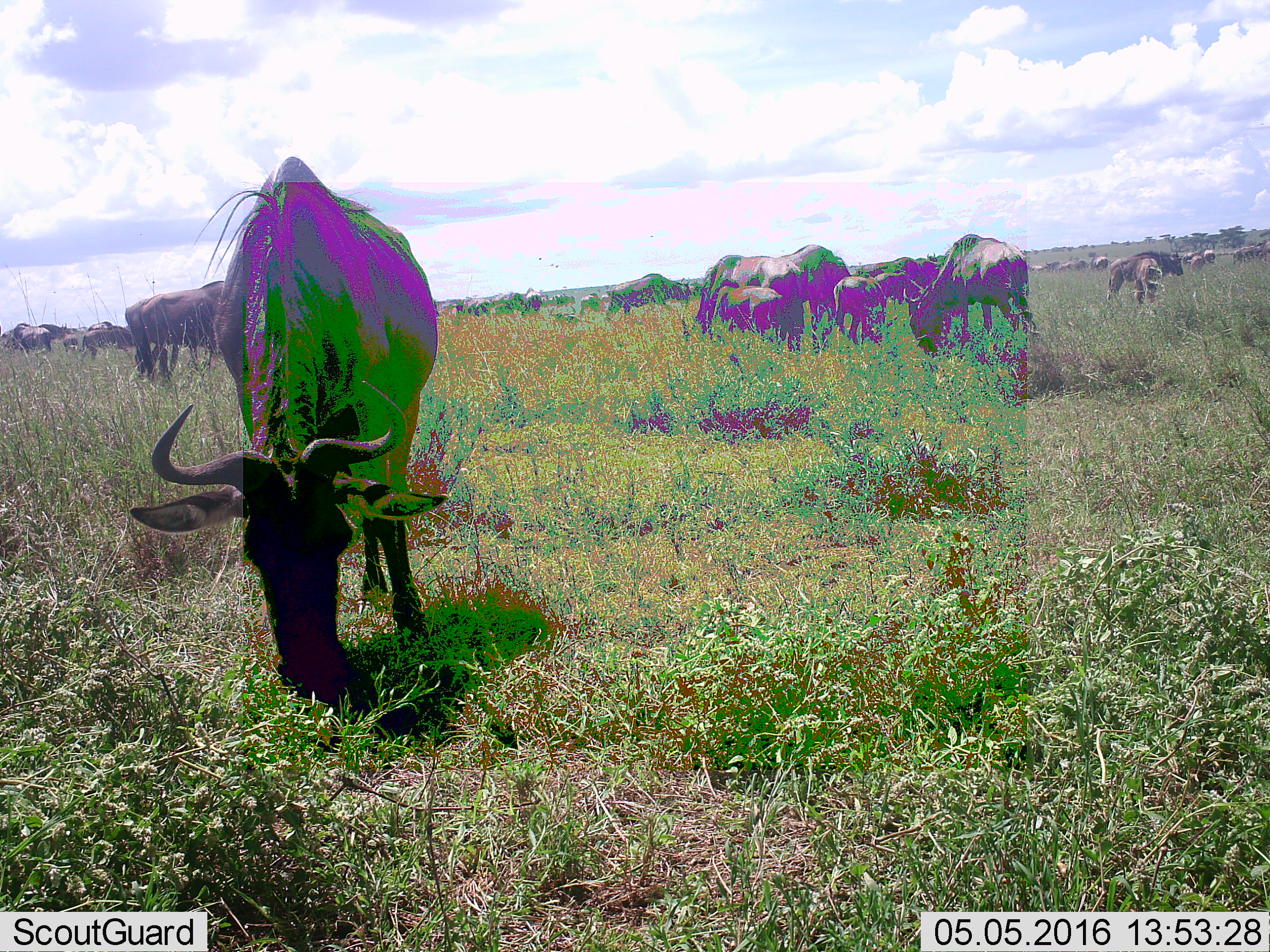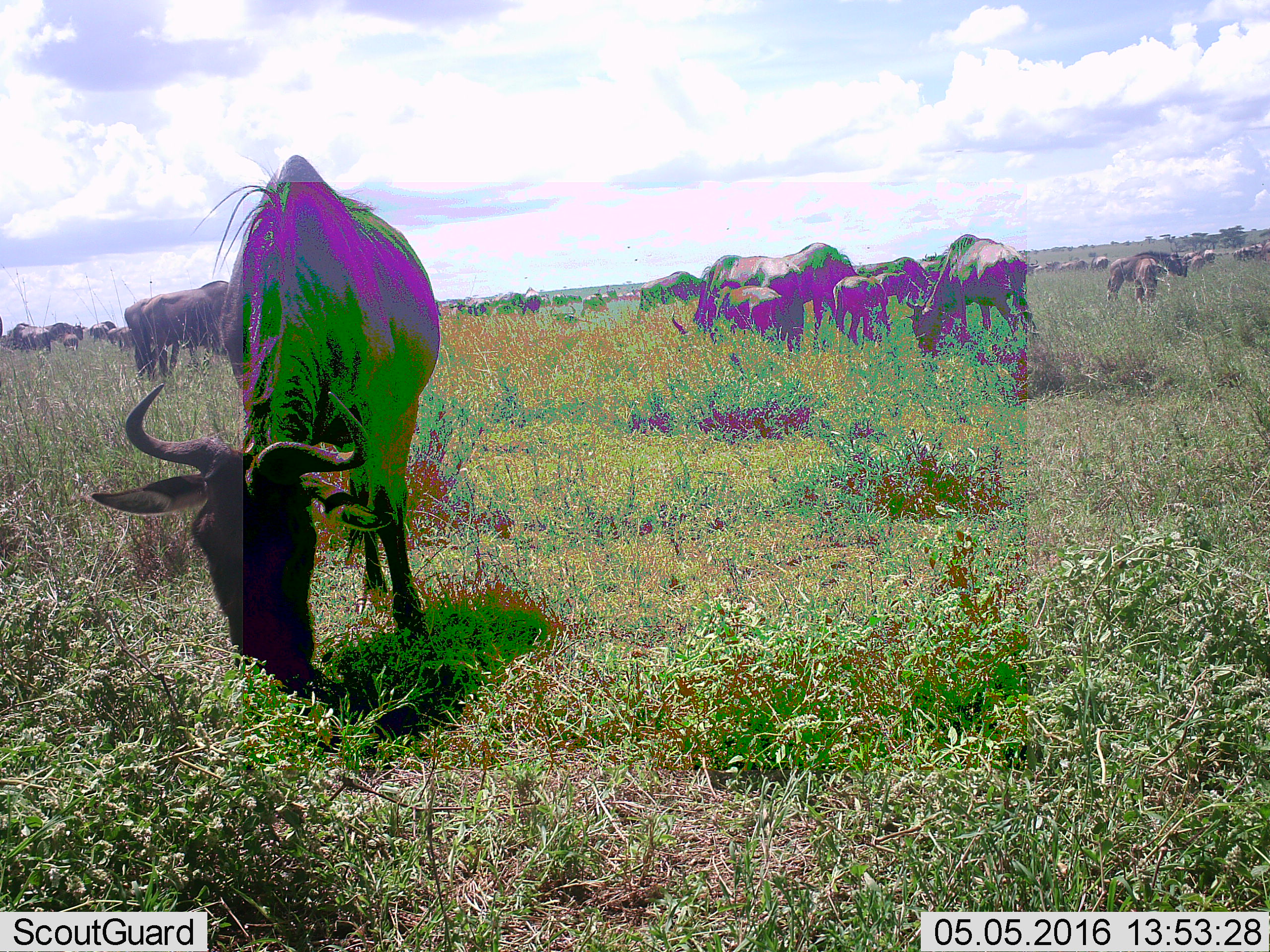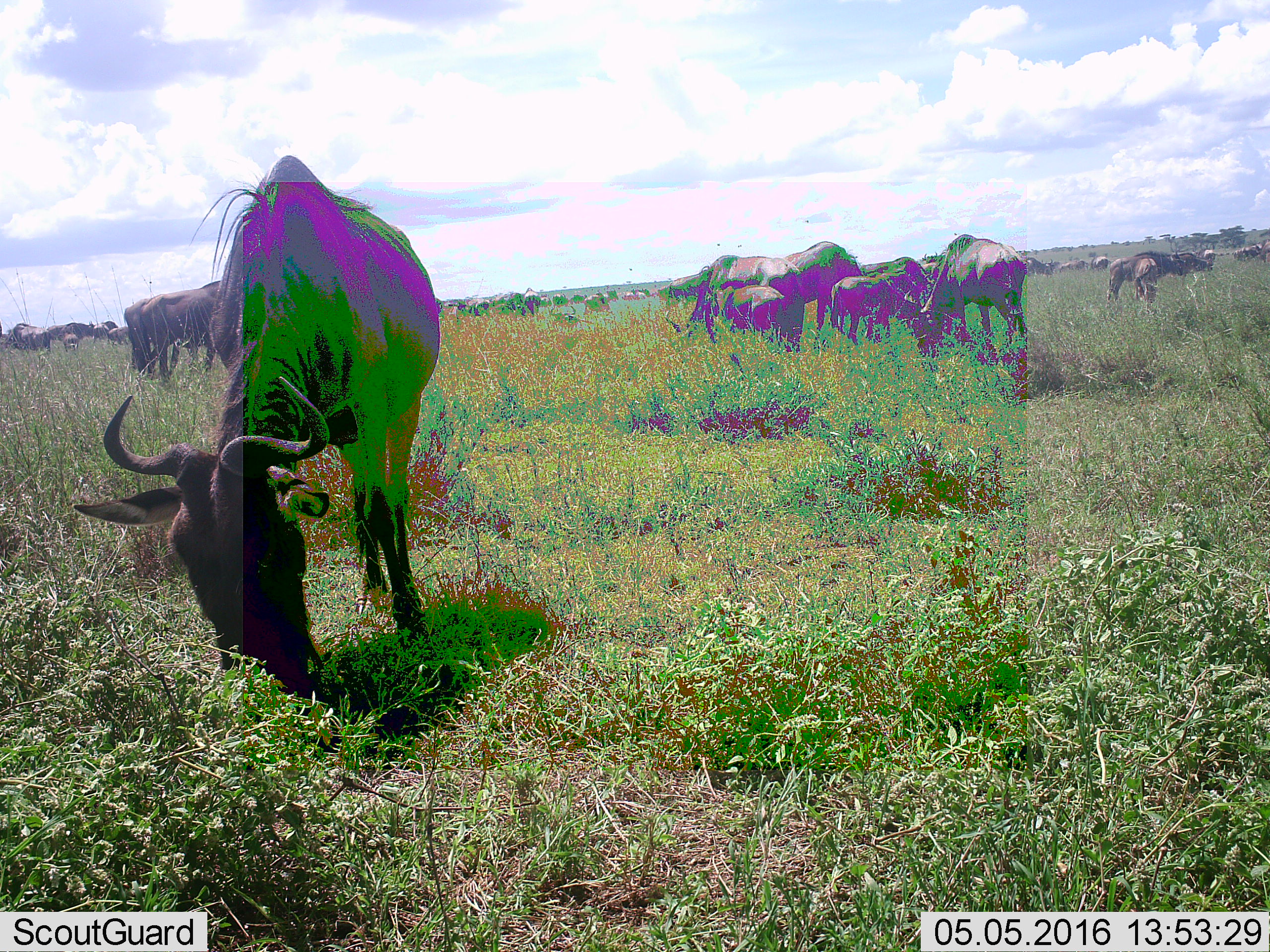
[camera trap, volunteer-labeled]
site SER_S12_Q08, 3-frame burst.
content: unidentified animal